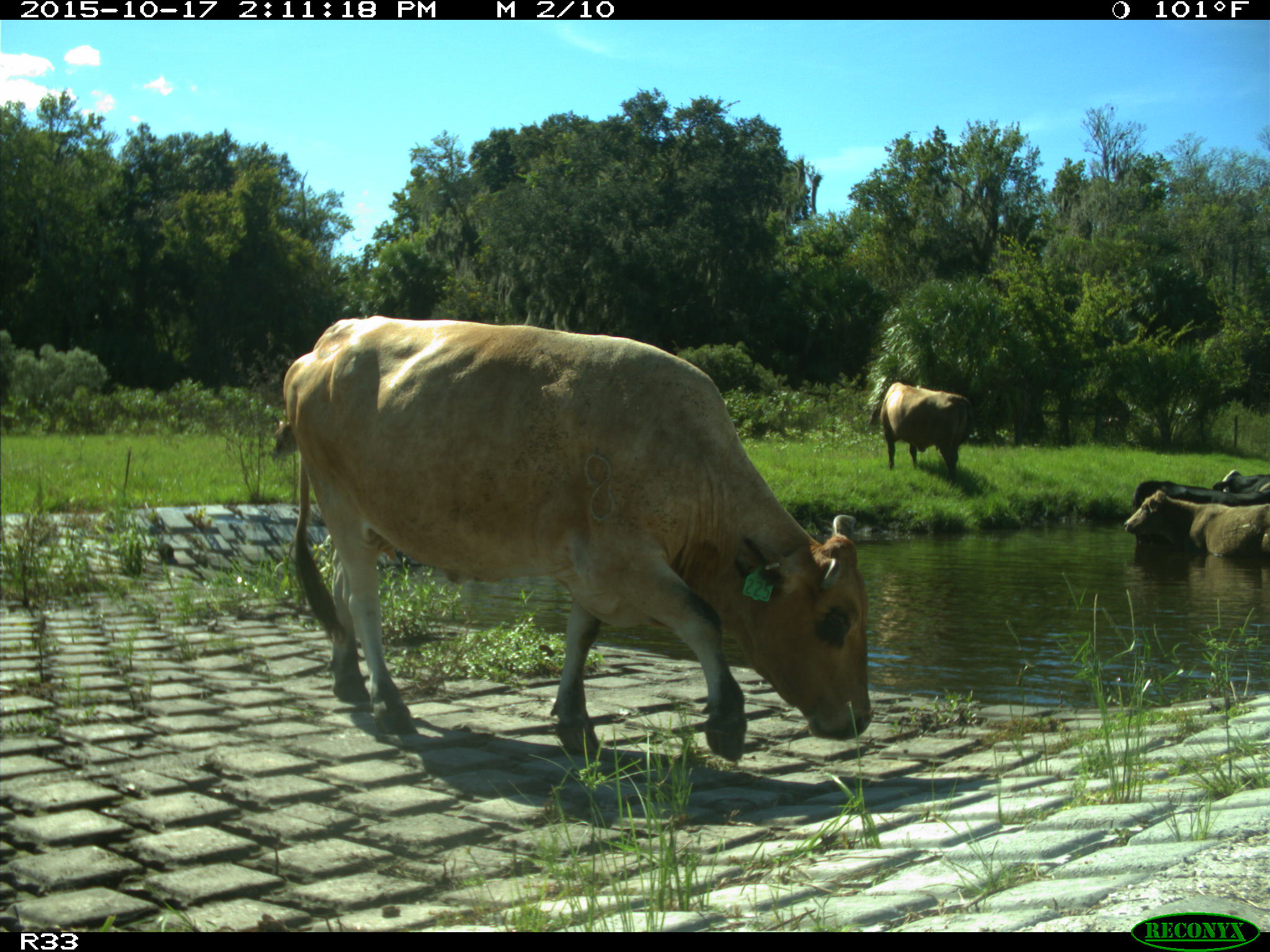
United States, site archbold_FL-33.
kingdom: Animalia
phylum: Chordata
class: Mammalia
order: Artiodactyla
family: Bovidae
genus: Bos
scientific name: Bos taurus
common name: domestic cow